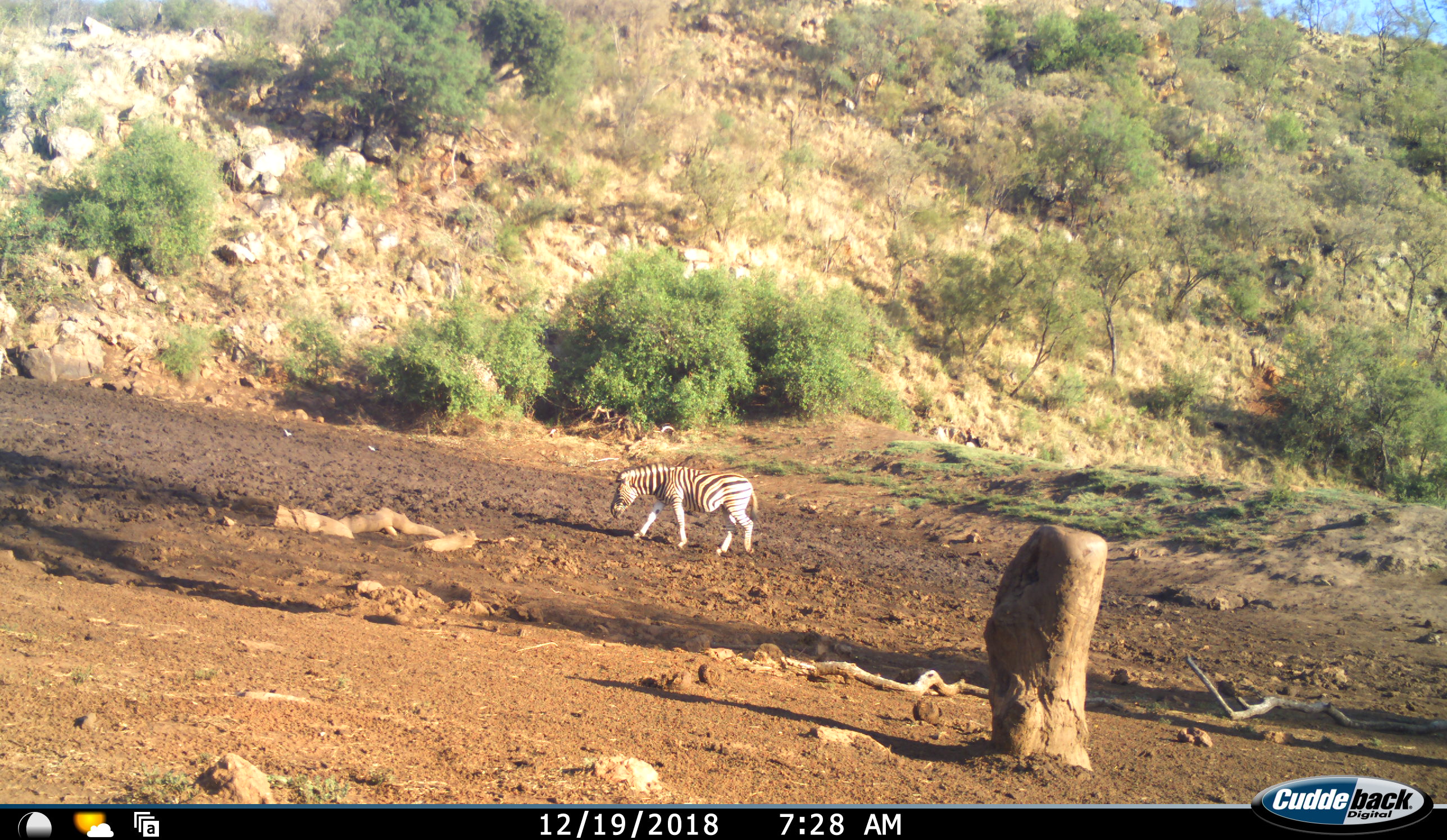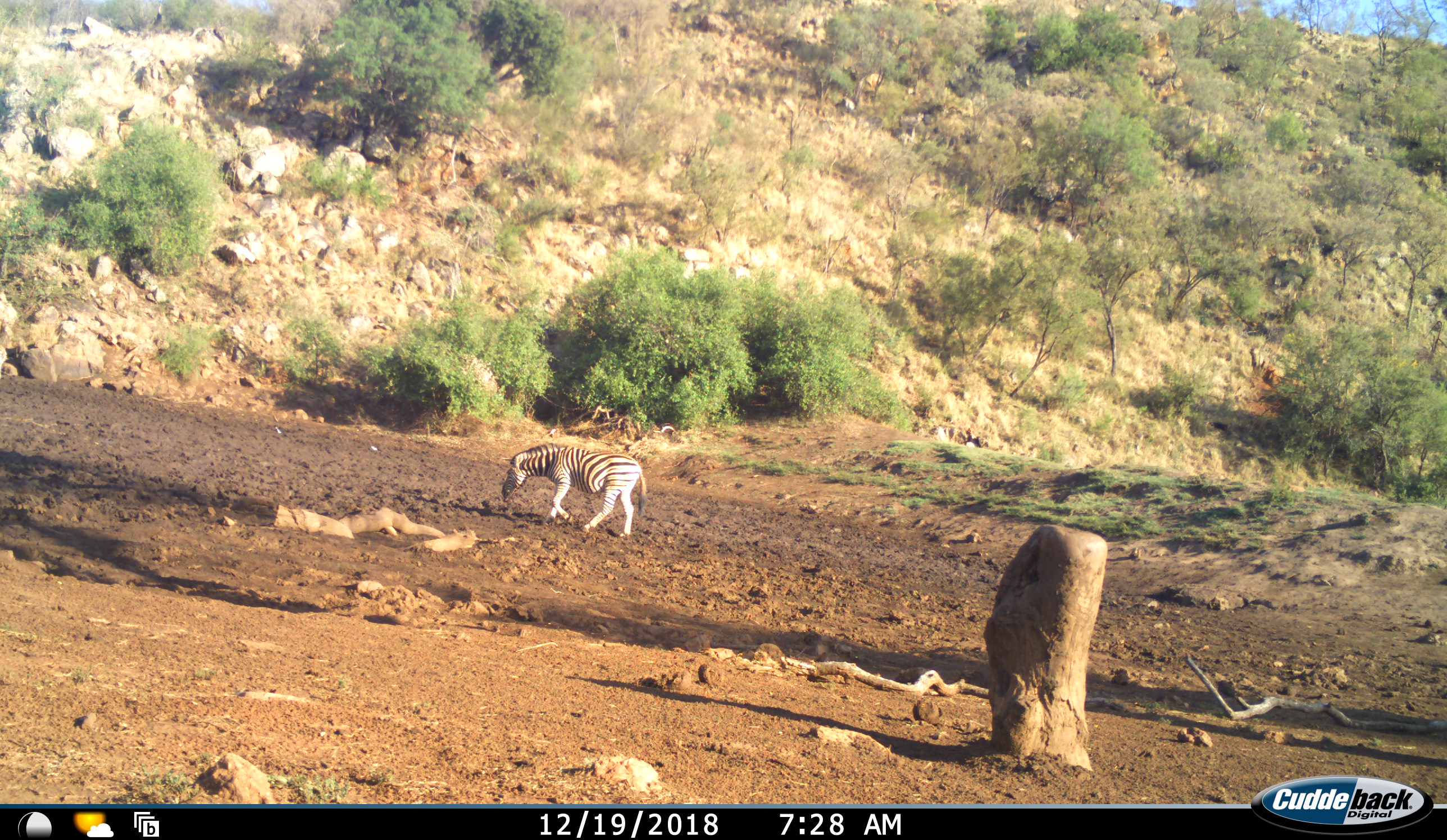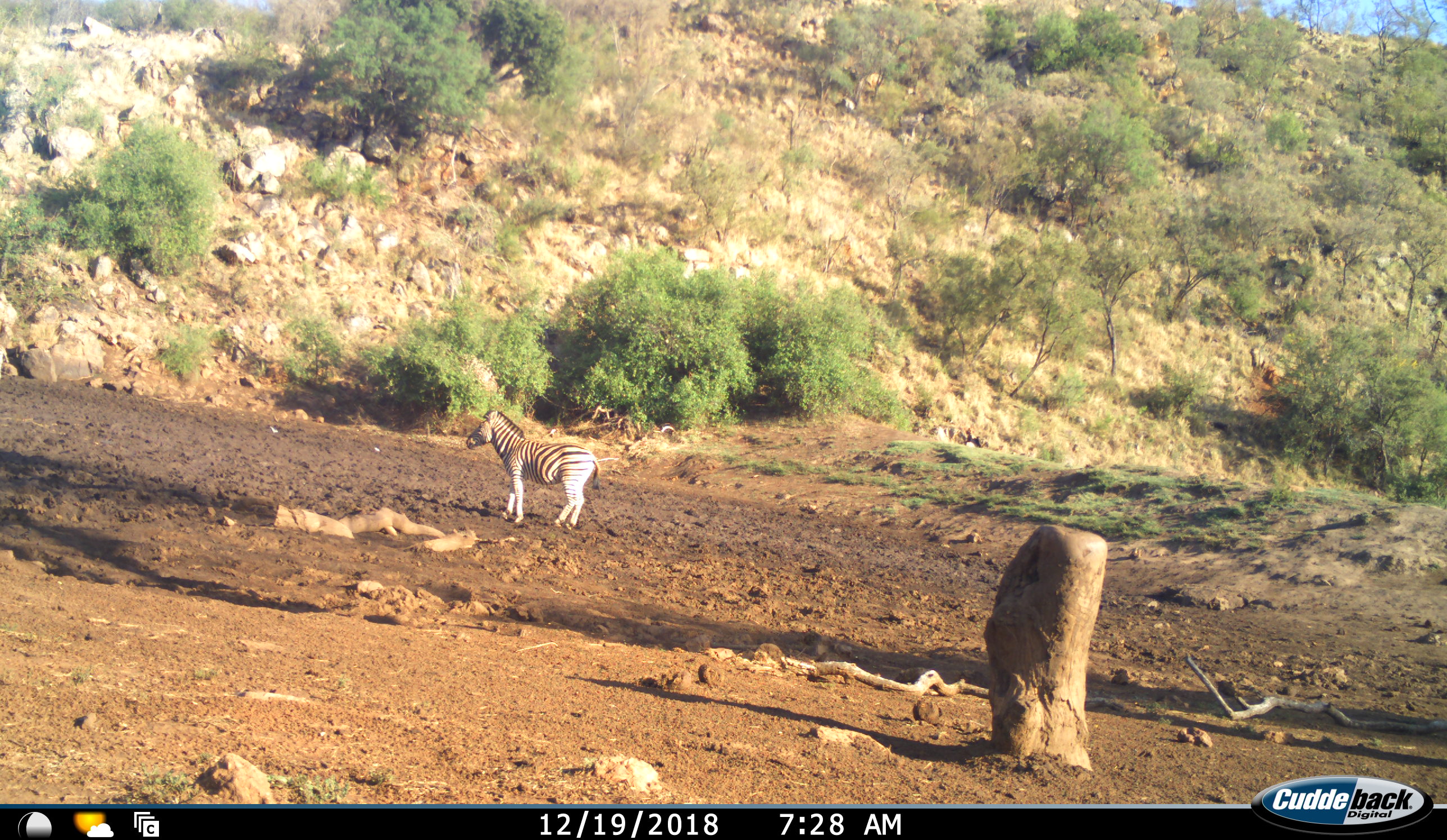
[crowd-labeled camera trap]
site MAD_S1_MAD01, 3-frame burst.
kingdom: Animalia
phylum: Chordata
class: Mammalia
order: Perissodactyla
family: Equidae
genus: Equus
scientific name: Equus quagga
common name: plains zebra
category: zebraplains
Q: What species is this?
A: Zebraplains (plains zebra) (Equus quagga).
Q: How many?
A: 1.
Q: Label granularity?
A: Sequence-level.